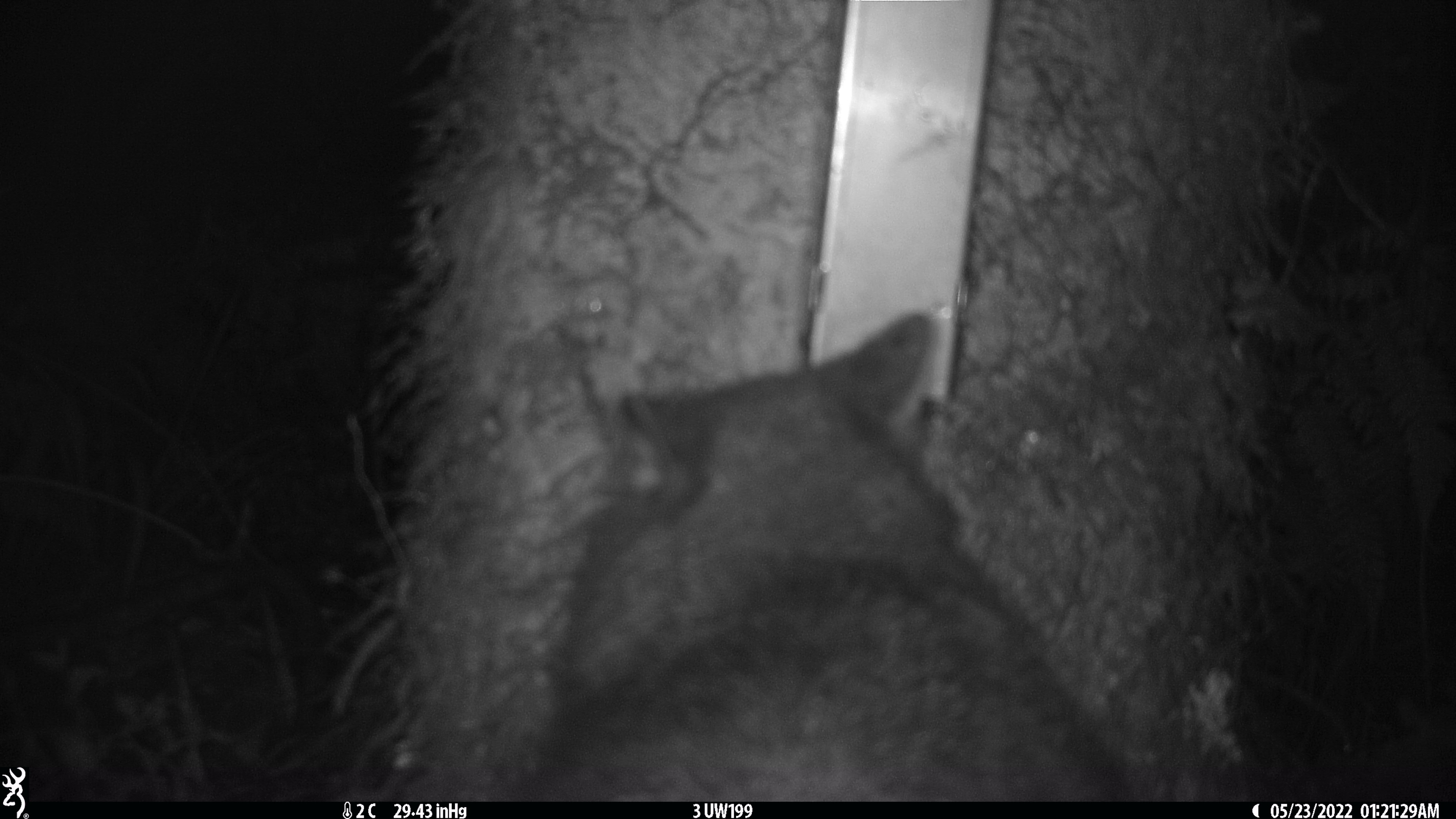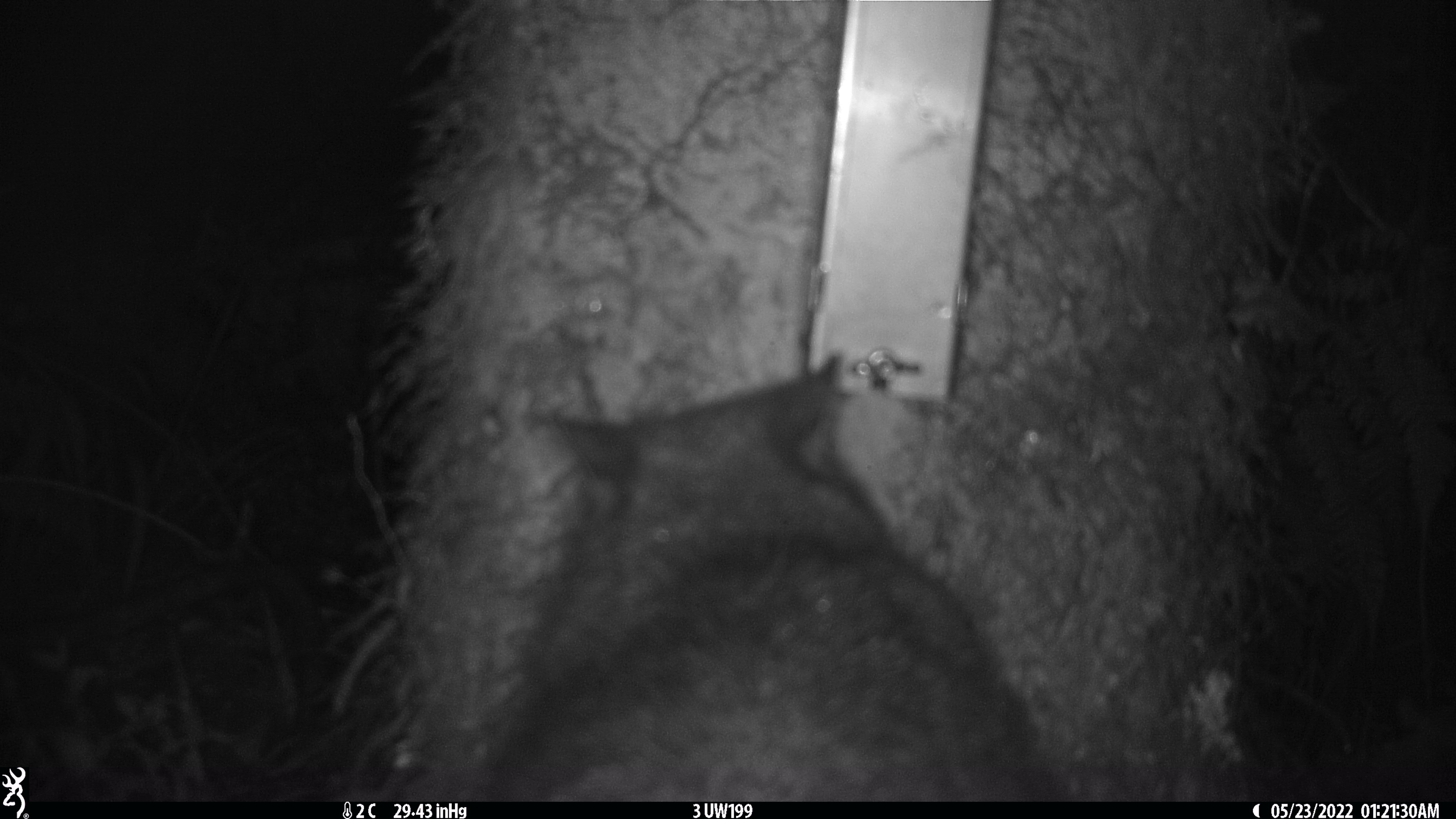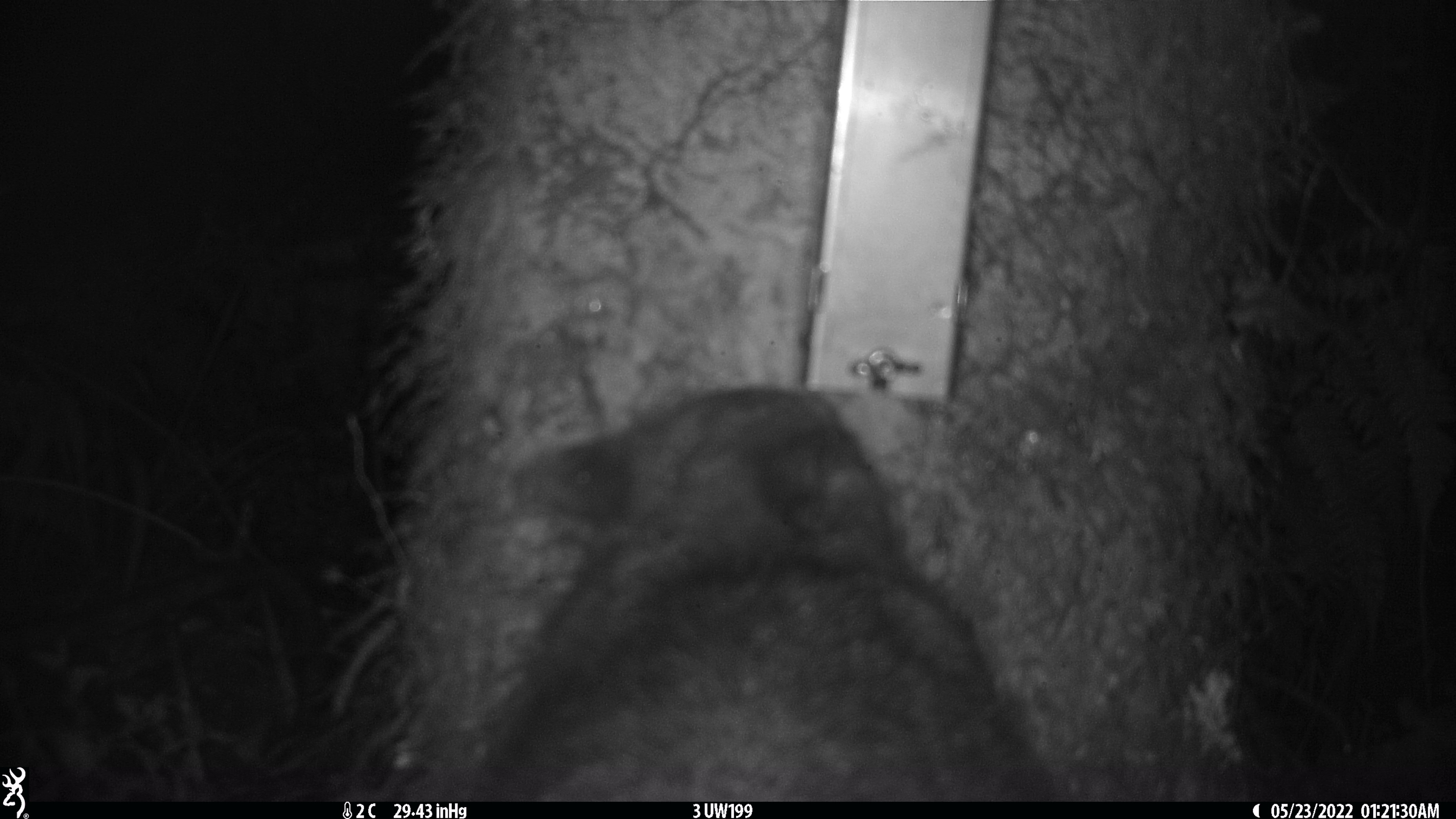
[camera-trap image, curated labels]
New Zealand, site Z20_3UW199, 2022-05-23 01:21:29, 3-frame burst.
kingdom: Animalia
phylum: Chordata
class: Mammalia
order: Diprotodontia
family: Phalangeridae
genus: Trichosurus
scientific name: Trichosurus vulpecula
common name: common brushtail possum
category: possum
Possum (common brushtail possum) (Trichosurus vulpecula).